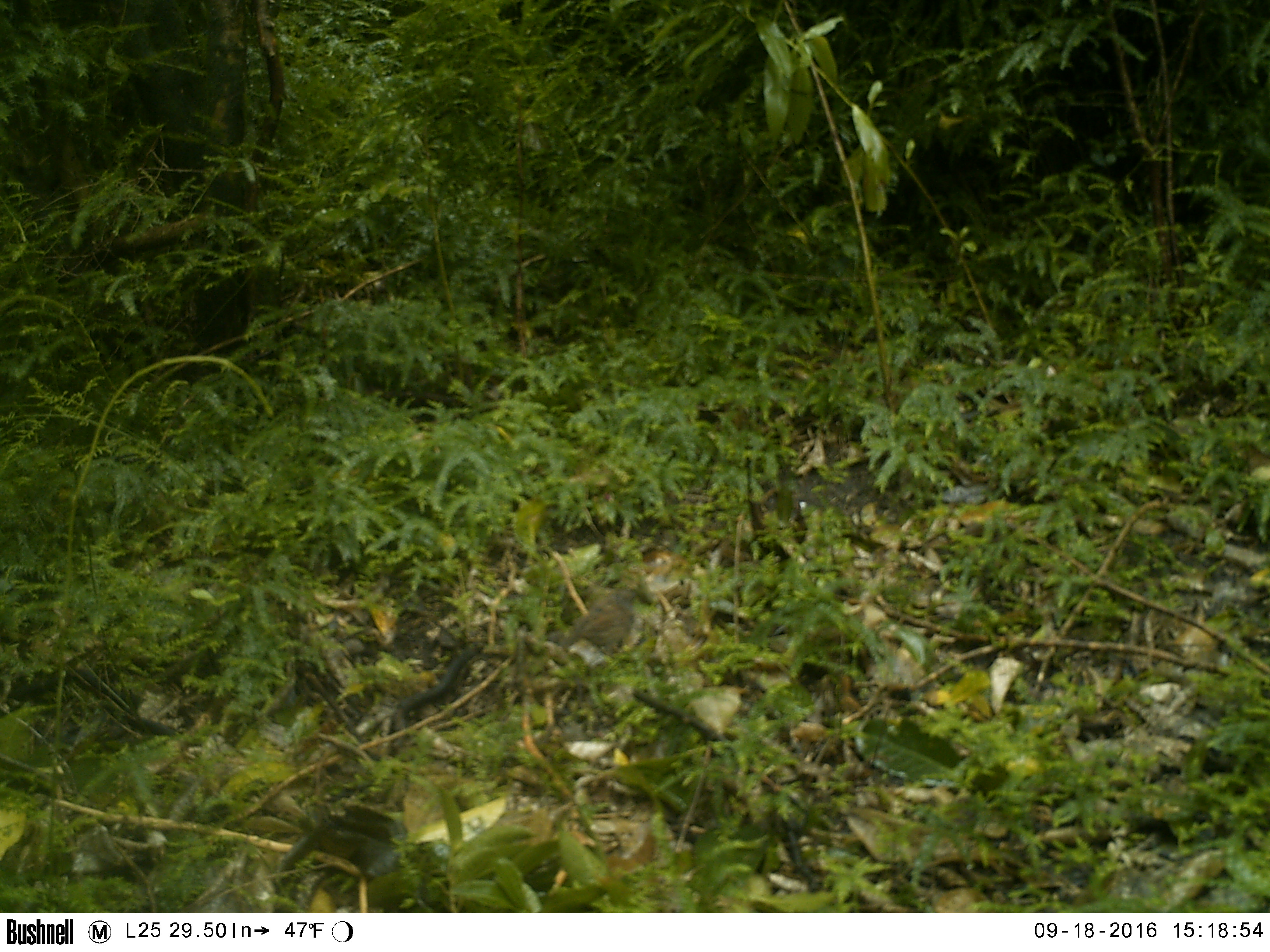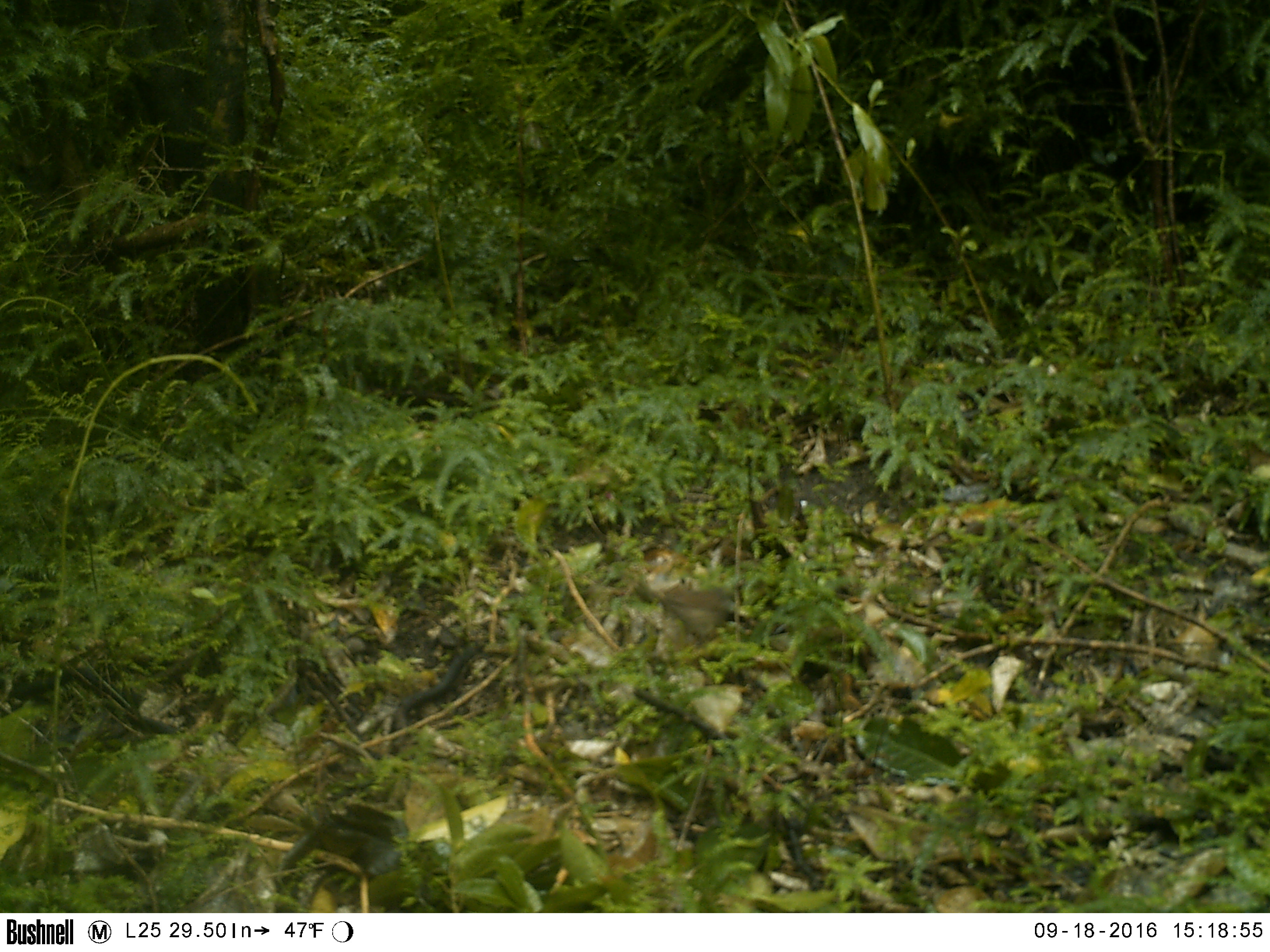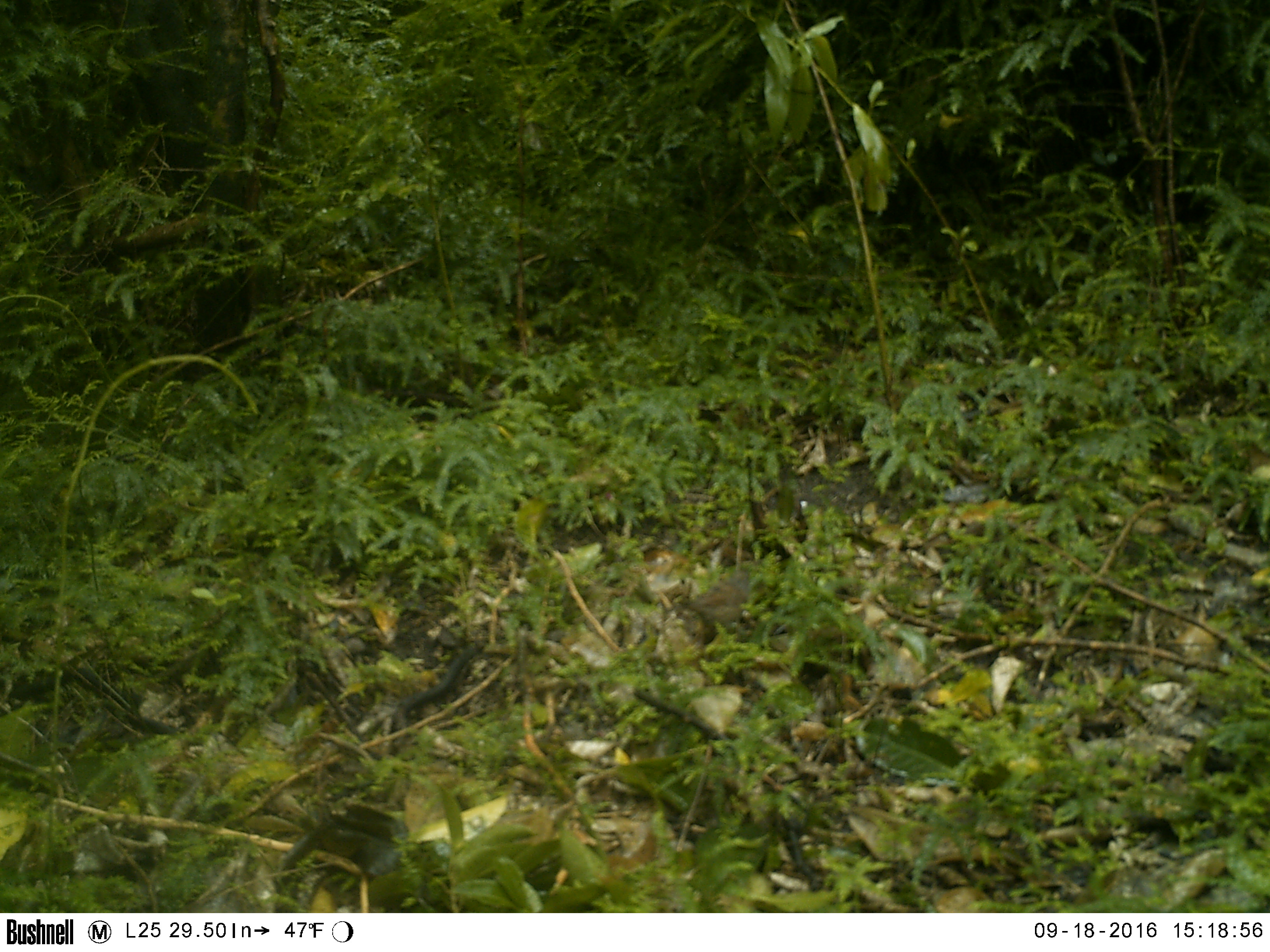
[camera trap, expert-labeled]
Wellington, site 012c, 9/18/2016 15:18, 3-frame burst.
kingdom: Animalia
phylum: Chordata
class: Aves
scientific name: Aves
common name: bird